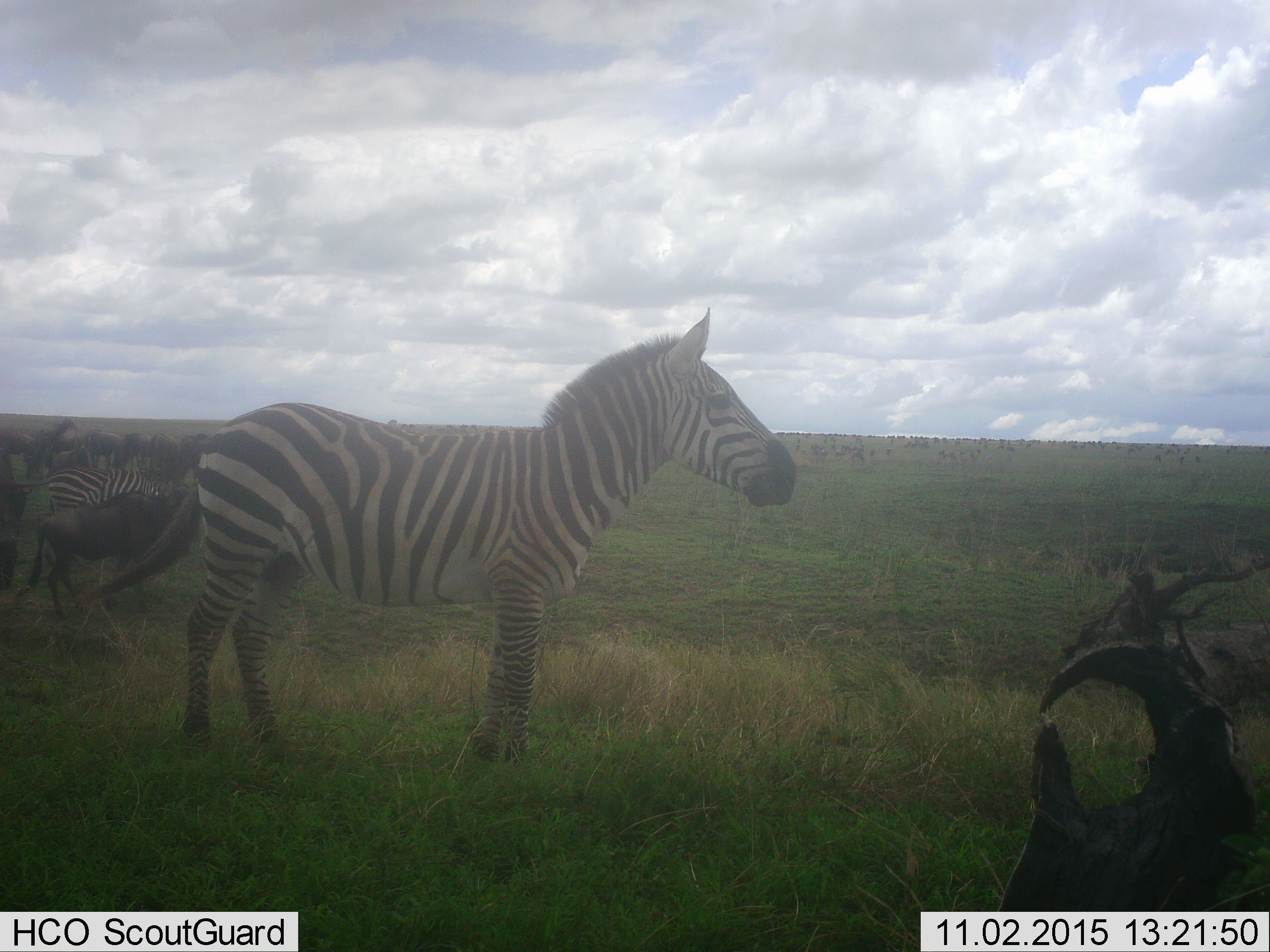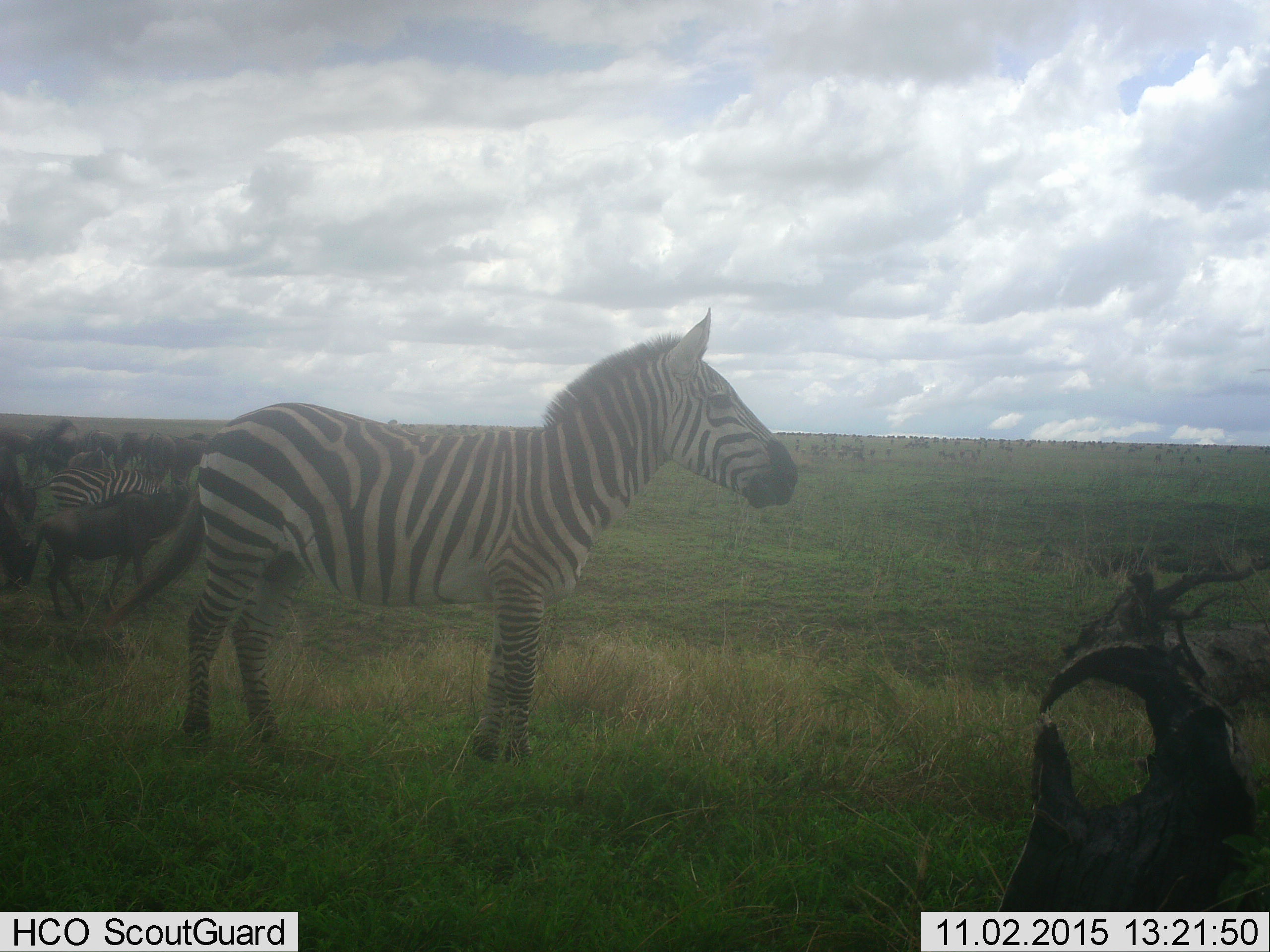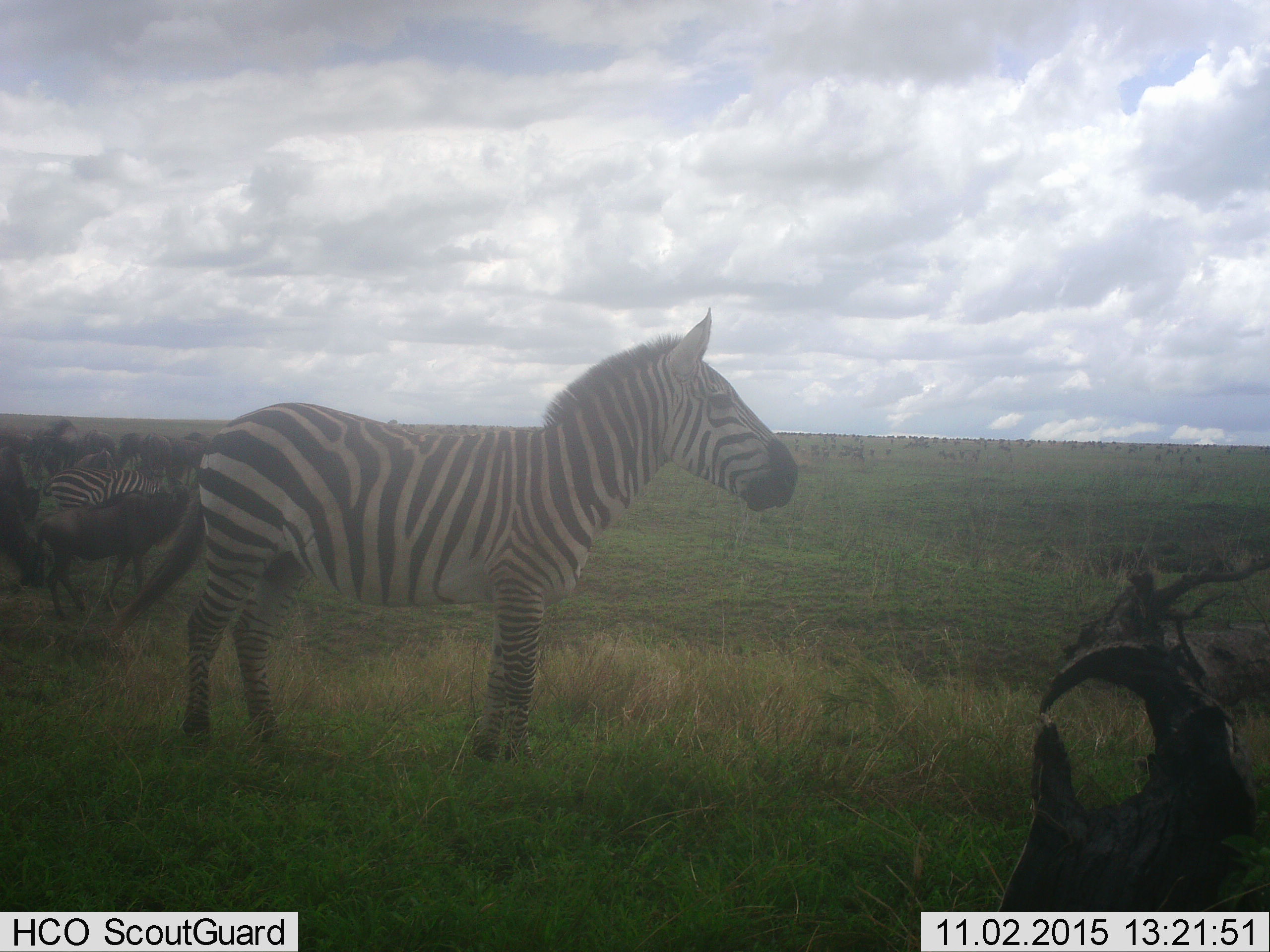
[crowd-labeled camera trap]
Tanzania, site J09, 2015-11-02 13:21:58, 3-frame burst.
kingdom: Animalia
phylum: Chordata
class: Mammalia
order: Artiodactyla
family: Bovidae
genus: Connochaetes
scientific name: Connochaetes taurinus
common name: blue wildebeest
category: wildebeest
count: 11-50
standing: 100%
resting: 0%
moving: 57%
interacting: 14%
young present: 0%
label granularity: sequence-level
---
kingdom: Animalia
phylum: Chordata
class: Mammalia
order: Perissodactyla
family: Equidae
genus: Equus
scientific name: Equus quagga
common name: plains zebra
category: zebra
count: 2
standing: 100%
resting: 0%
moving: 20%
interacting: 0%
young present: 0%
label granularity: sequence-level